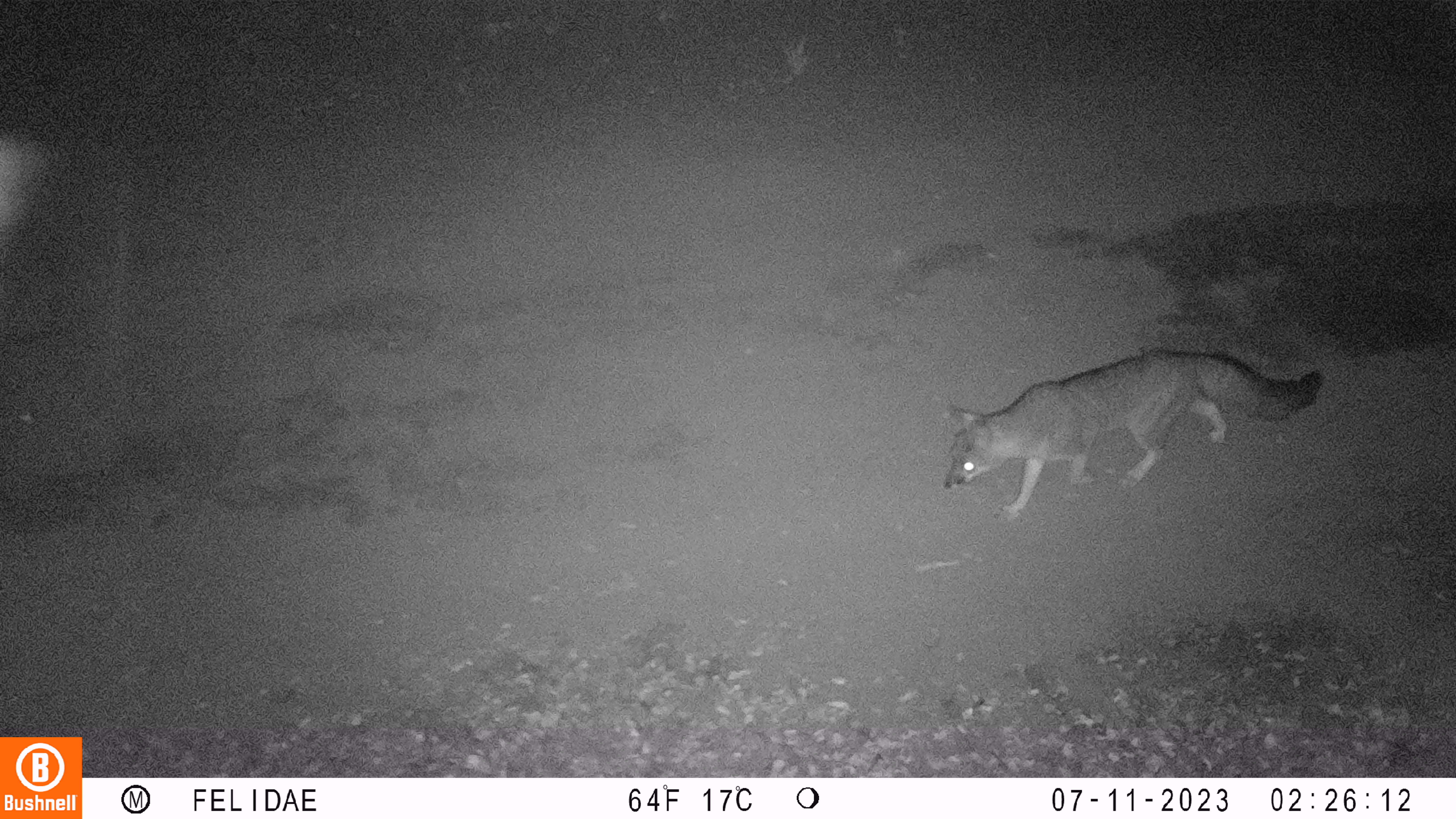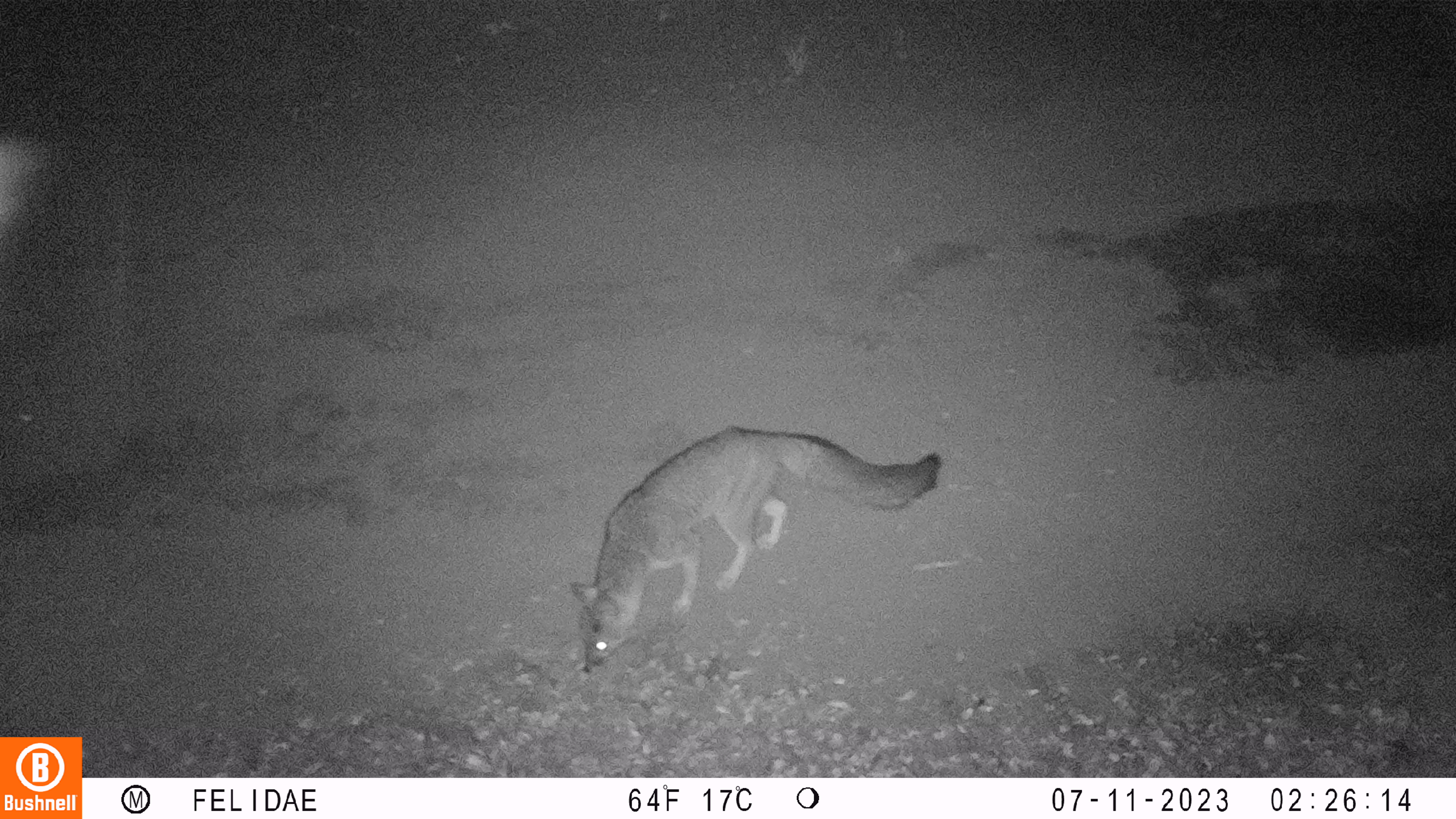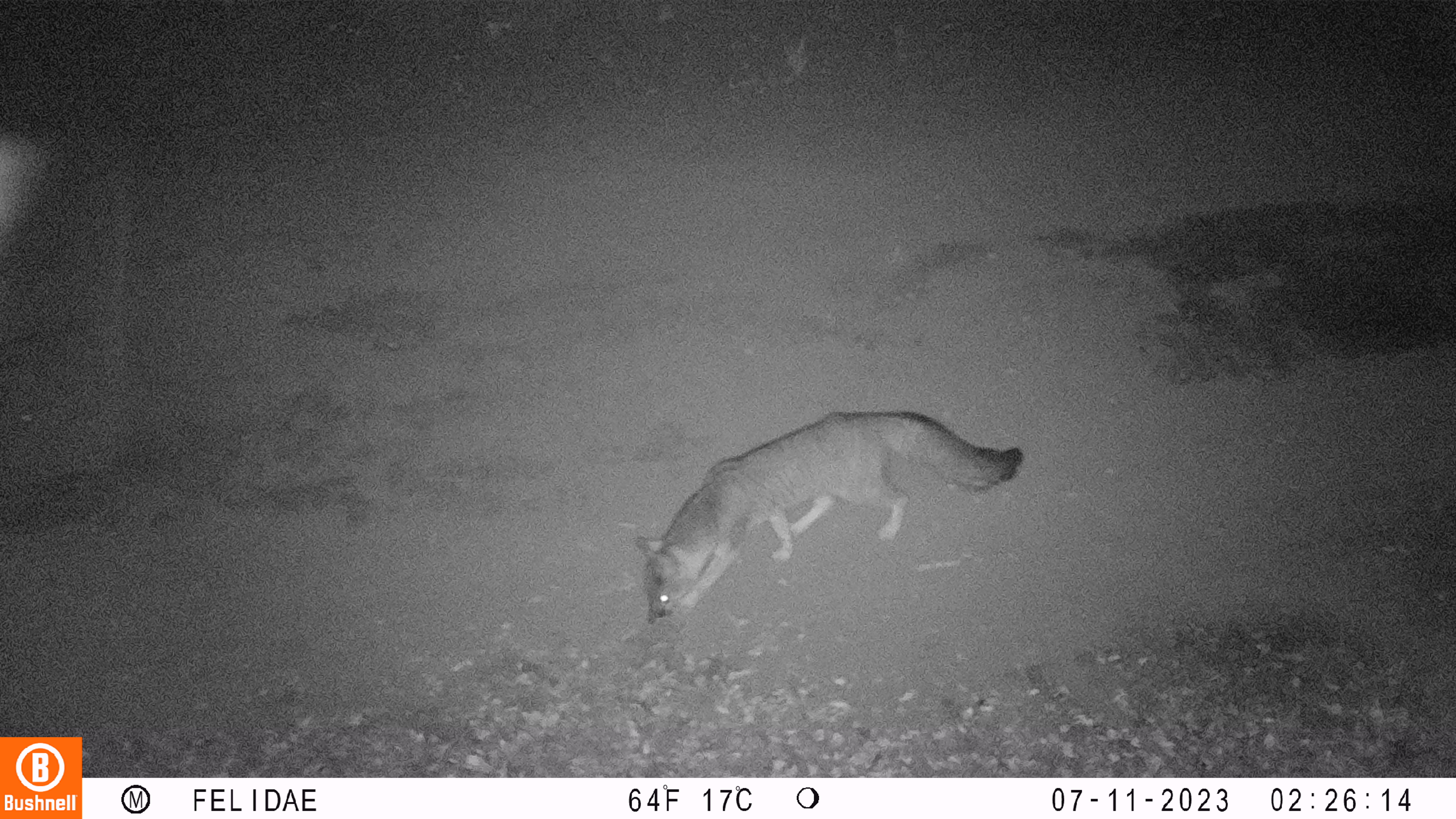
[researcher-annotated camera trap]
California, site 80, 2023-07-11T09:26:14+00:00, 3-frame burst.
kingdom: Animalia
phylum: Chordata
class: Mammalia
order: Carnivora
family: Canidae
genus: Urocyon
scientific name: Urocyon cinereoargenteus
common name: gray fox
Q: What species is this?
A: Gray fox (Urocyon cinereoargenteus).